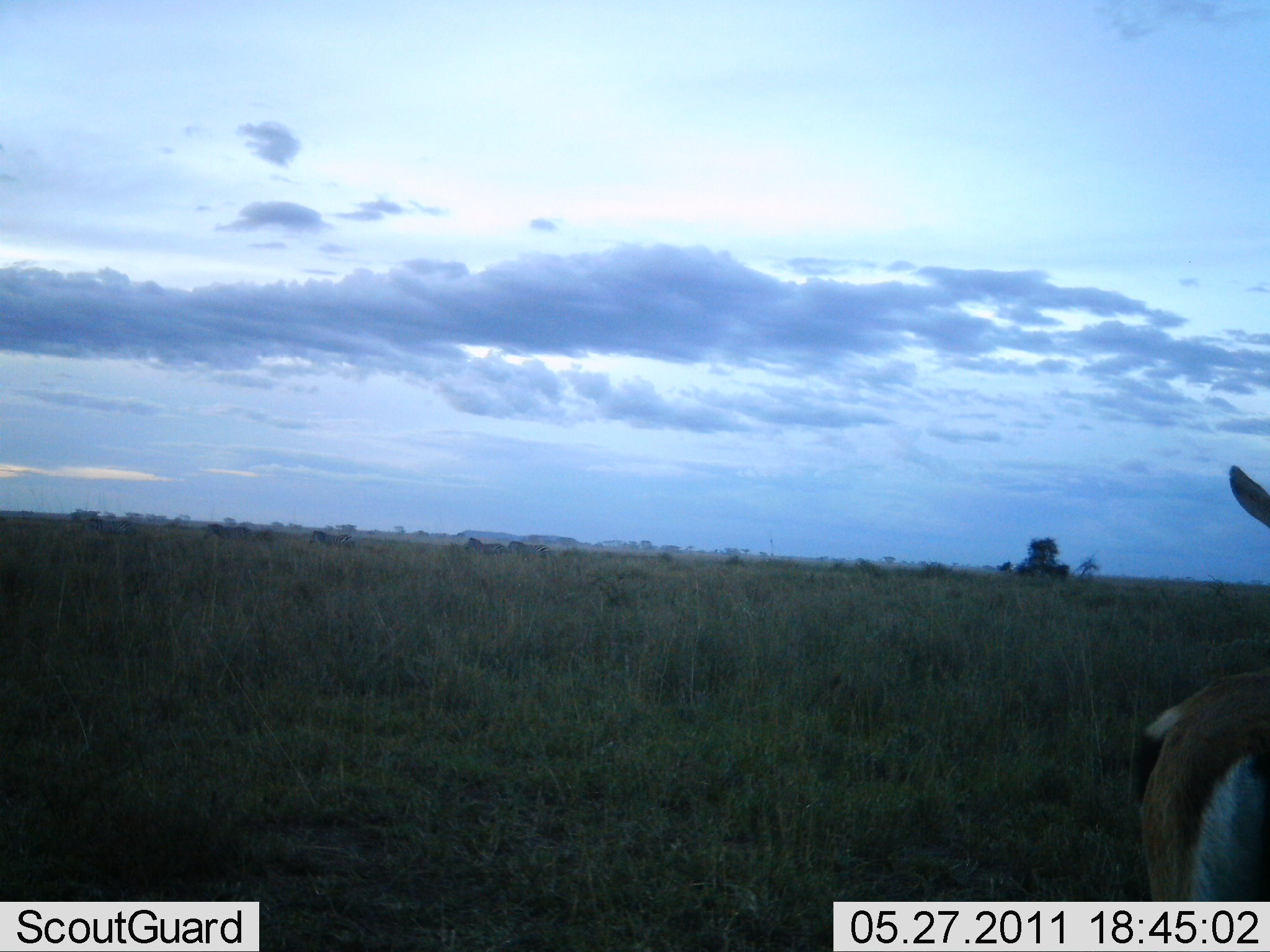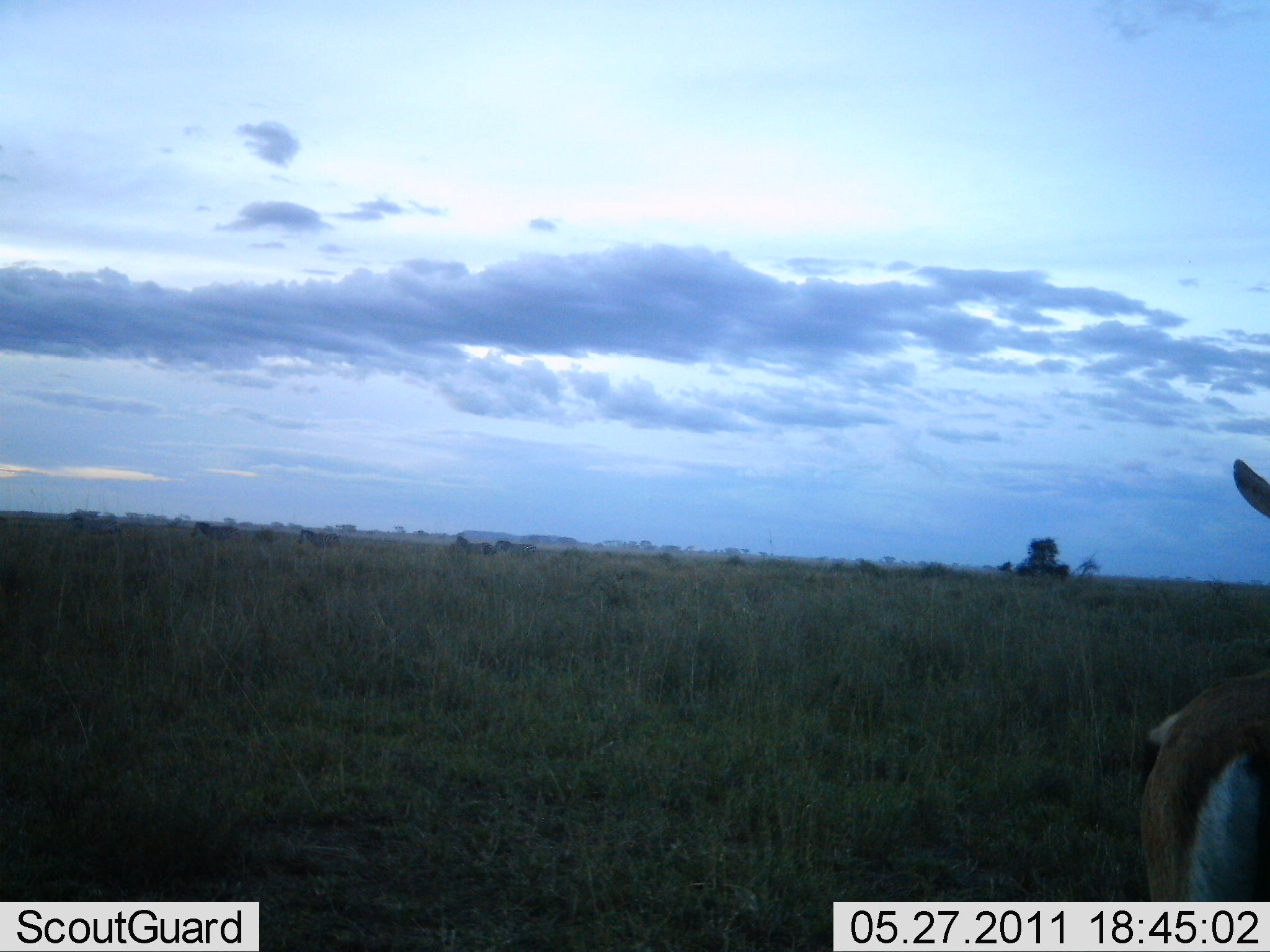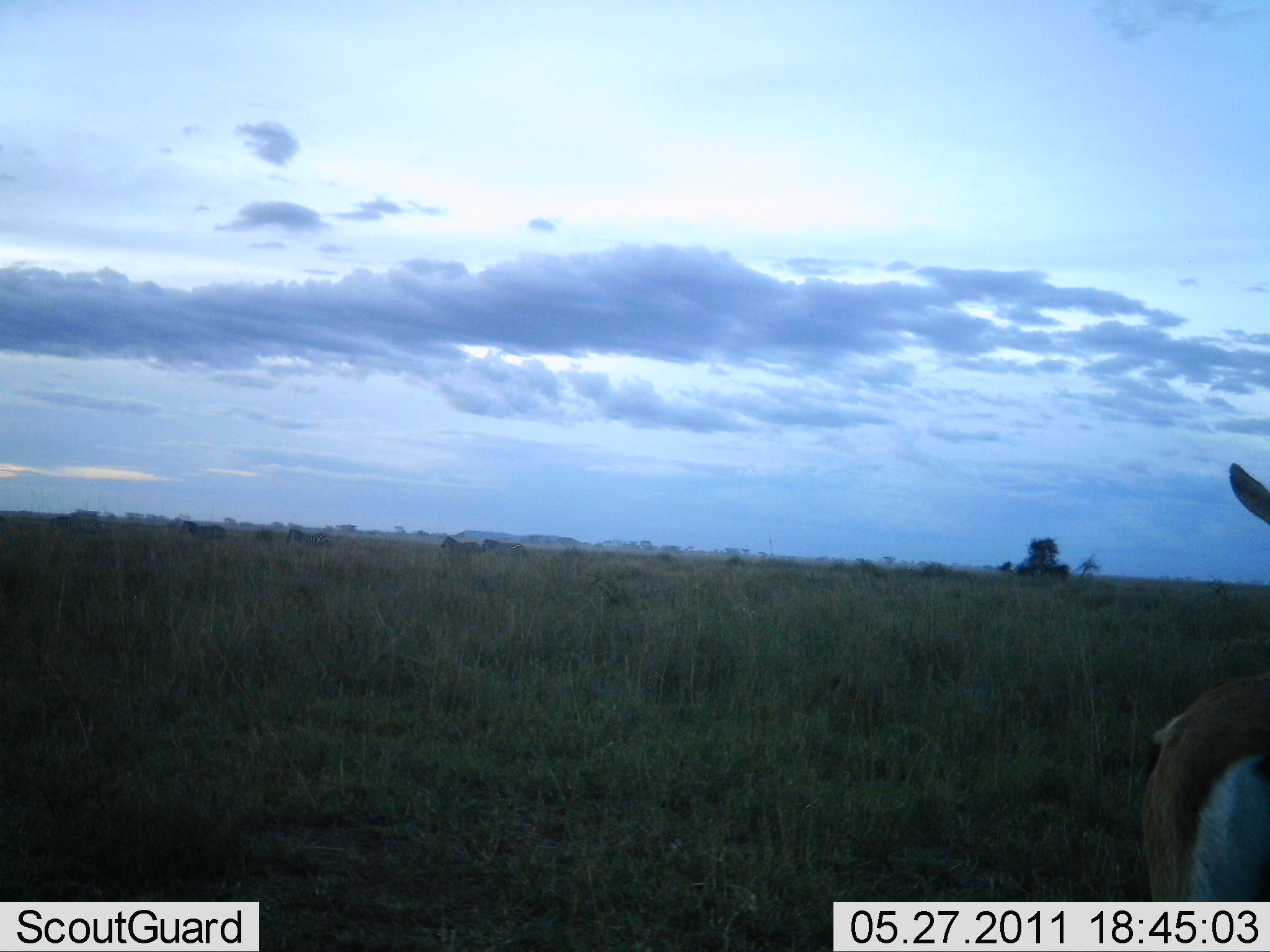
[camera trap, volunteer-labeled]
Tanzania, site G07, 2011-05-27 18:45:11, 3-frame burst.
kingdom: Animalia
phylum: Chordata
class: Mammalia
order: Artiodactyla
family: Bovidae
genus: Eudorcas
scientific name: Eudorcas thomsonii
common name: thomson's gazelle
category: gazellethomsons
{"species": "gazellethomsons (thomson's gazelle) (Eudorcas thomsonii)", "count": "1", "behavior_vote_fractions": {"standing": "100%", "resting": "0%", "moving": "0%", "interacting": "0%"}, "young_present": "0%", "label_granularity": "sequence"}